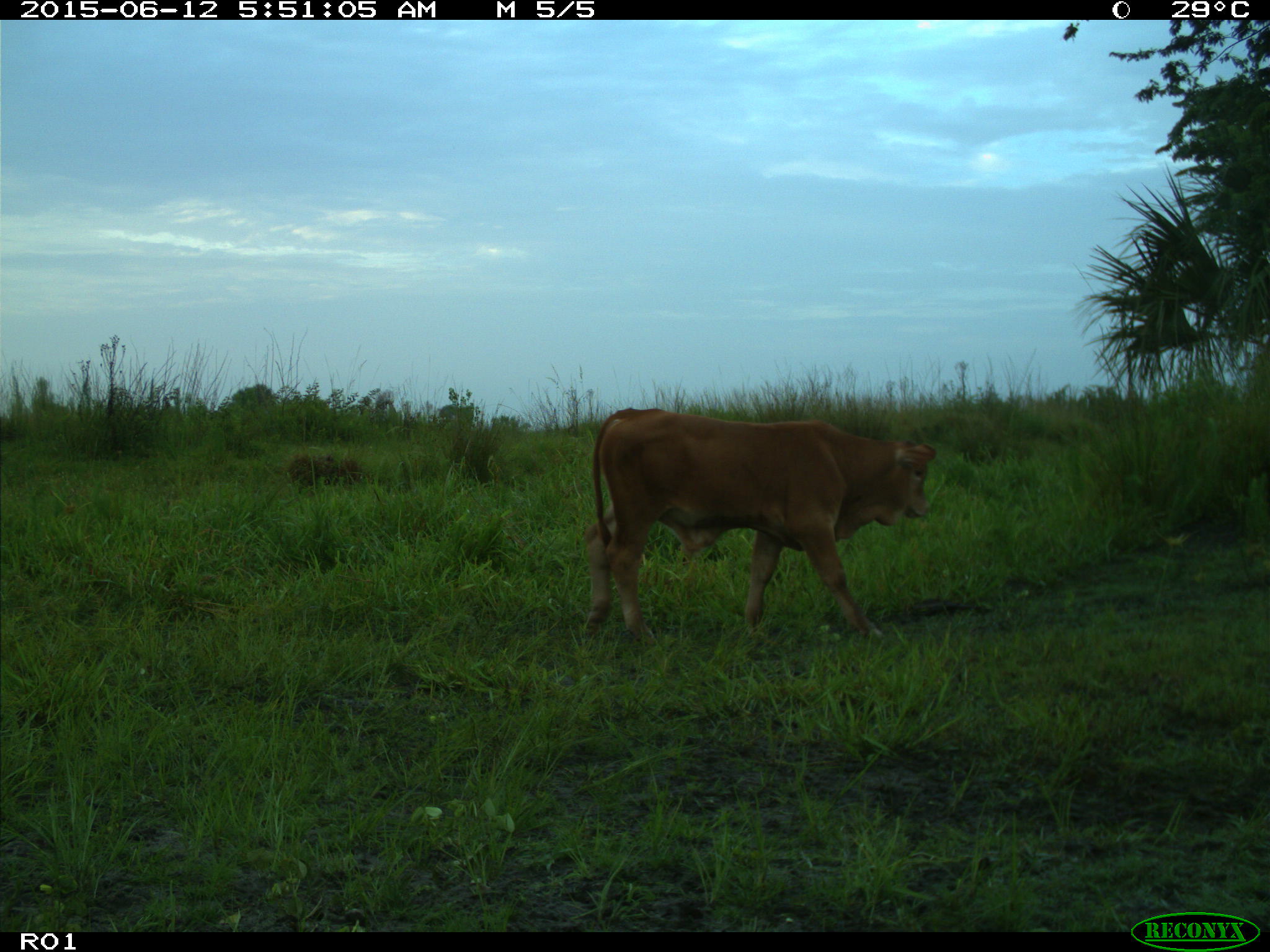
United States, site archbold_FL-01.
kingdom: Animalia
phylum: Chordata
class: Mammalia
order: Artiodactyla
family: Bovidae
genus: Bos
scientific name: Bos taurus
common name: domestic cow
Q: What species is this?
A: Bos taurus (domestic cow).